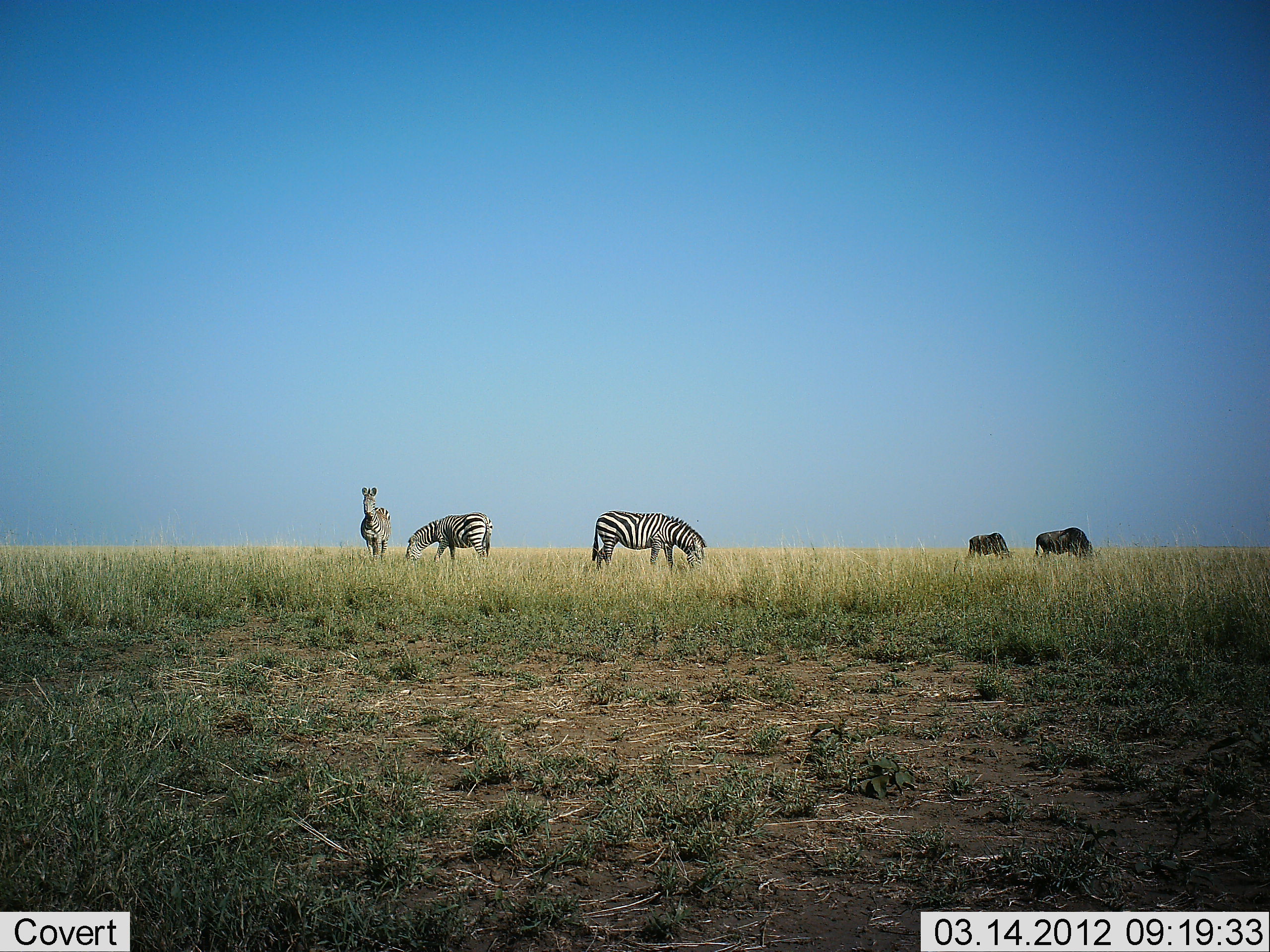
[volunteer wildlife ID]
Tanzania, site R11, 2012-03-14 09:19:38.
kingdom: Animalia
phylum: Chordata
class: Mammalia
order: Artiodactyla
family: Bovidae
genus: Connochaetes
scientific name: Connochaetes taurinus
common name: blue wildebeest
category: wildebeest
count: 2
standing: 27%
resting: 0%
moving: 0%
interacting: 0%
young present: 7%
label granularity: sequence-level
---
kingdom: Animalia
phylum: Chordata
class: Mammalia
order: Perissodactyla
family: Equidae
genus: Equus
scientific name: Equus quagga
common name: plains zebra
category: zebra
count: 3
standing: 71%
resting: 4%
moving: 0%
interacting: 0%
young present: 0%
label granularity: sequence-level